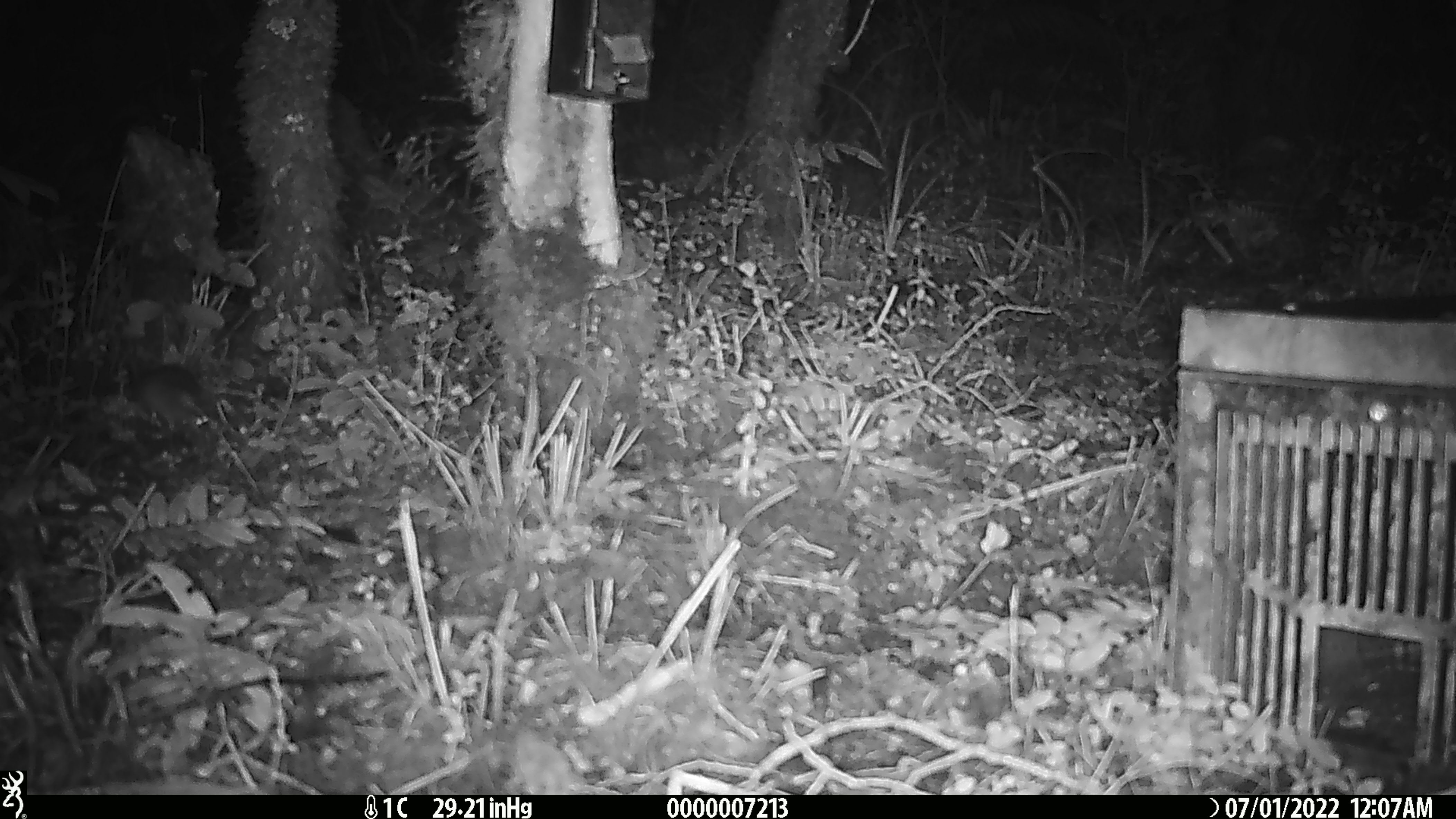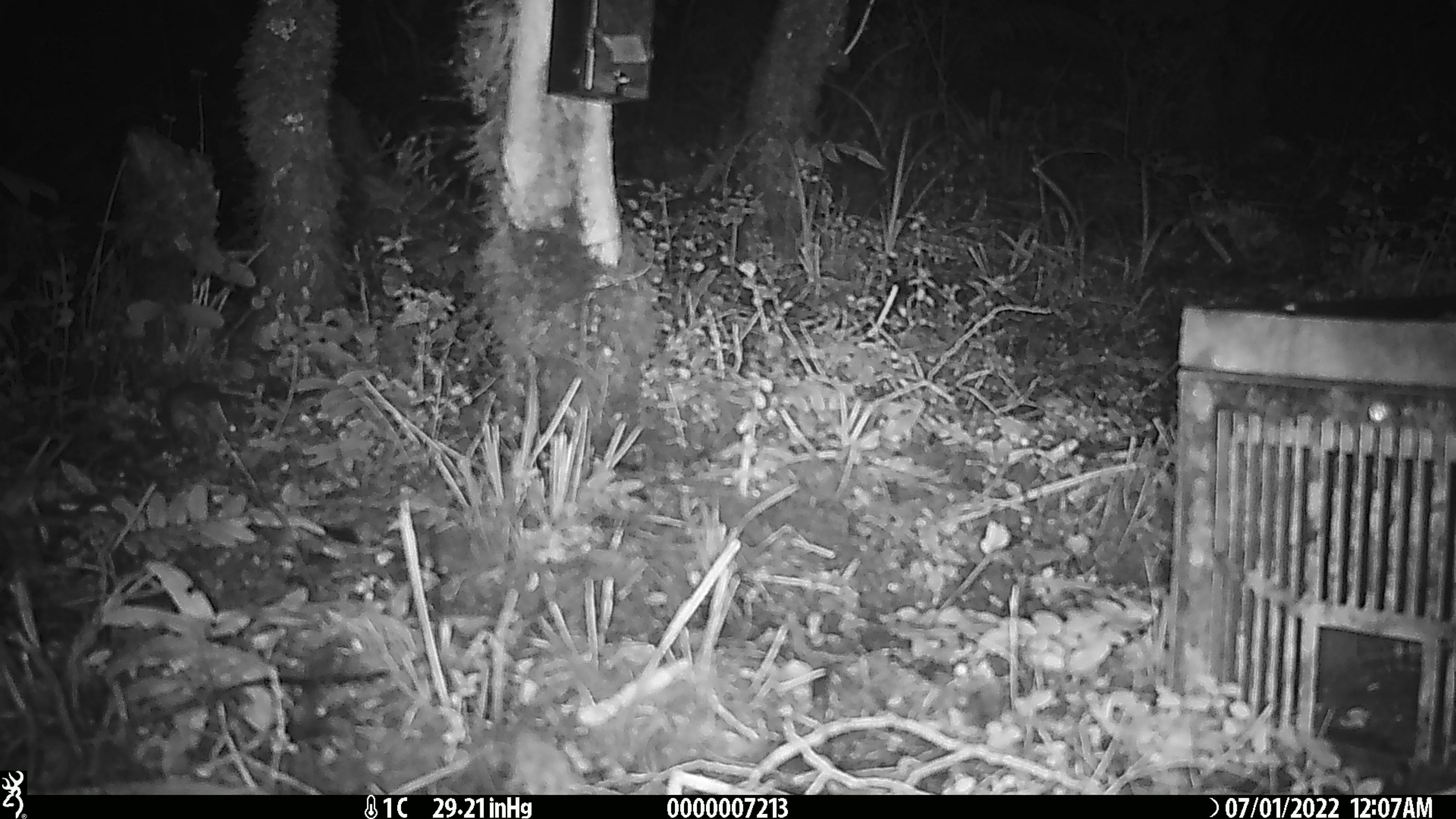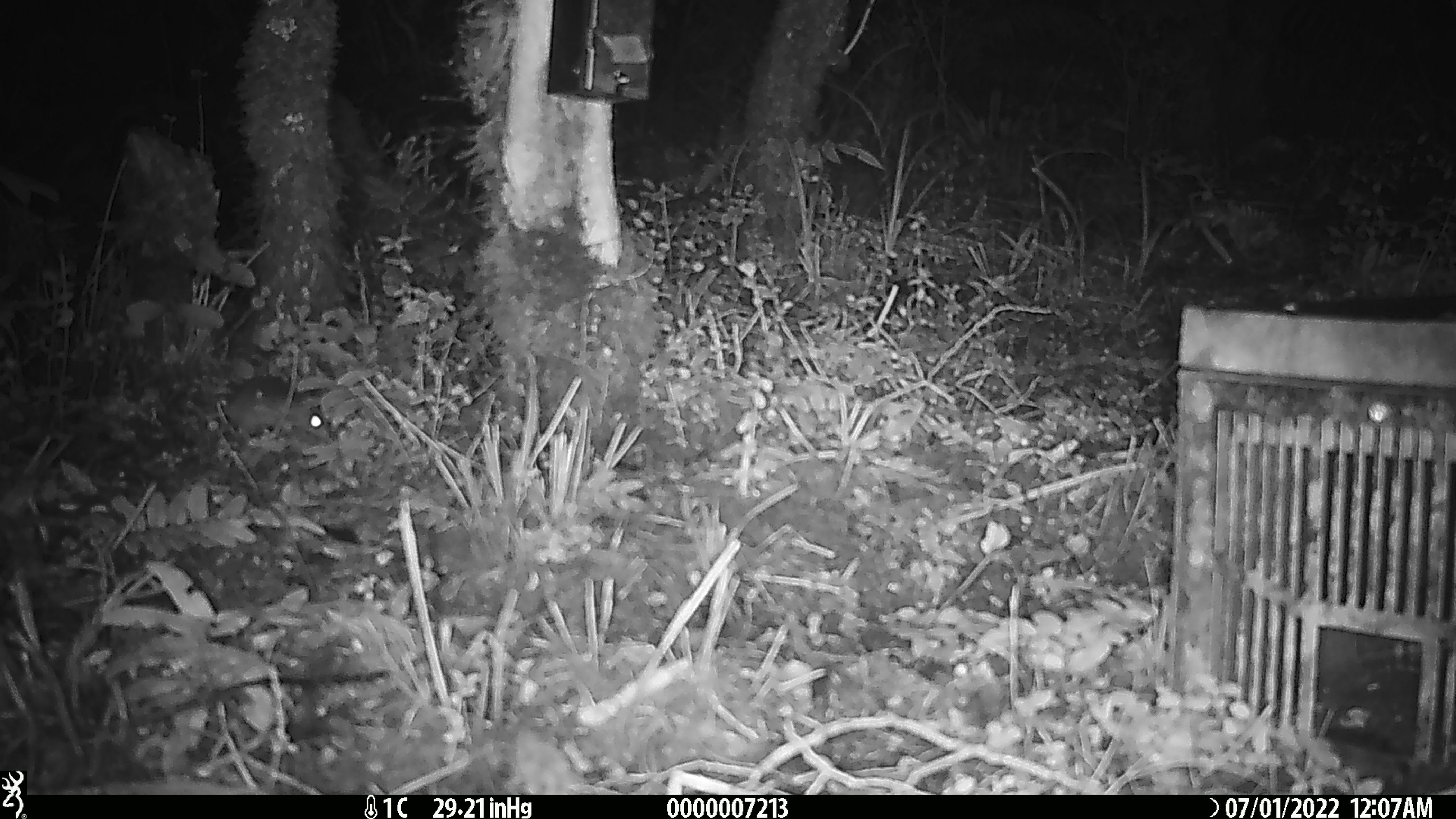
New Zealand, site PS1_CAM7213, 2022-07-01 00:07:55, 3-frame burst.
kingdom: Animalia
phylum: Chordata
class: Mammalia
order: Rodentia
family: Muridae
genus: Mus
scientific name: Mus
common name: mouse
Mouse (Mus).